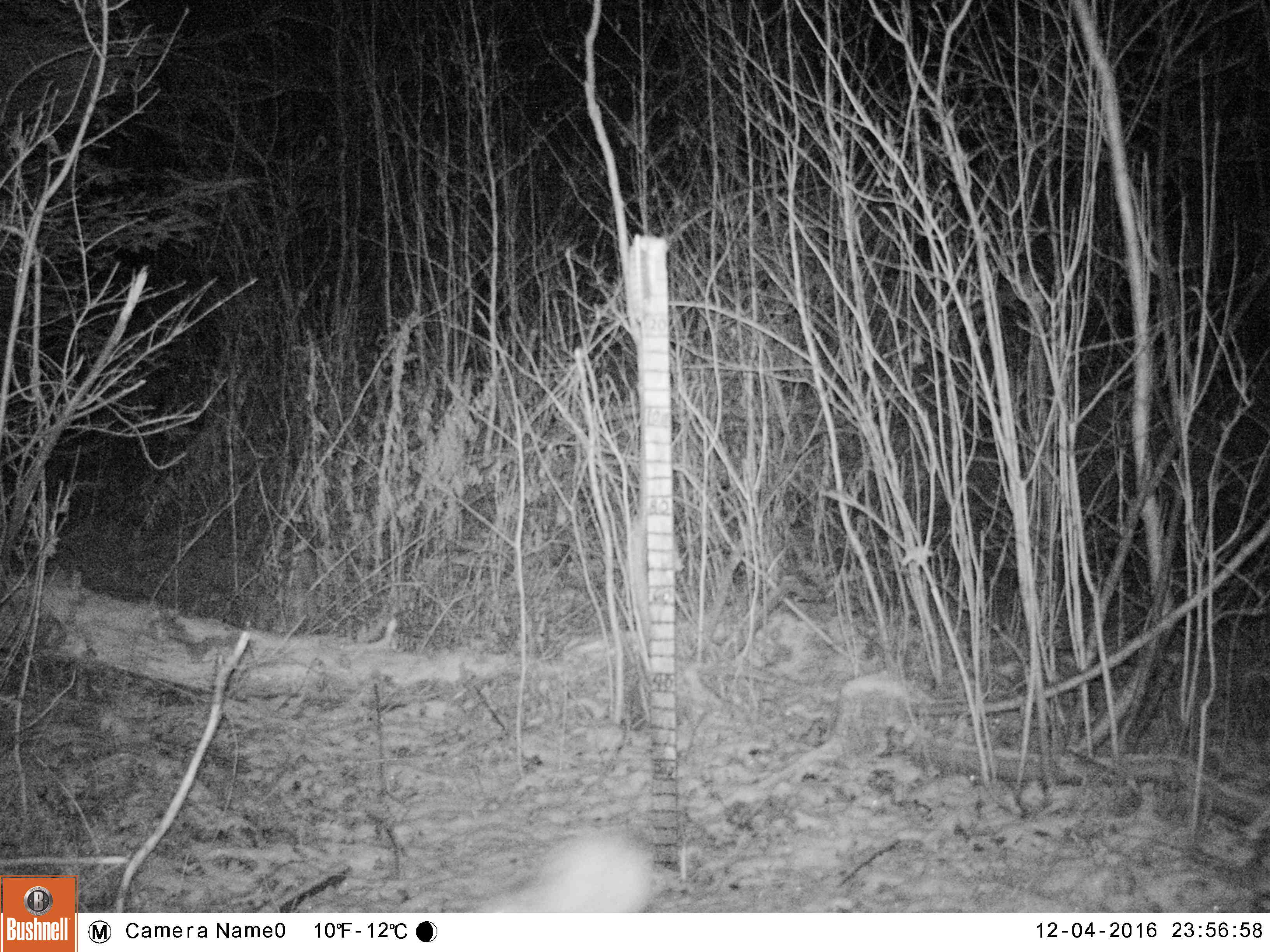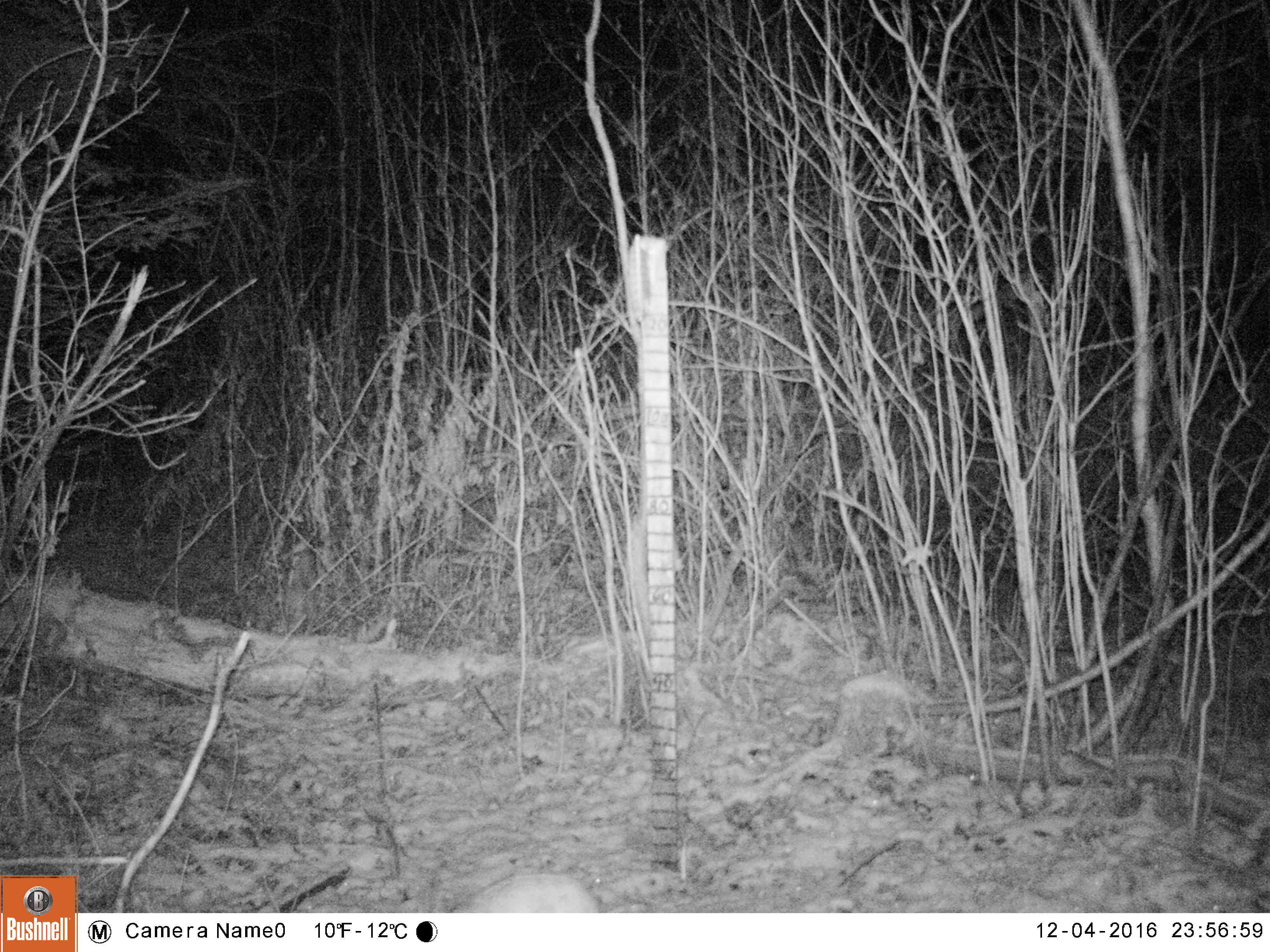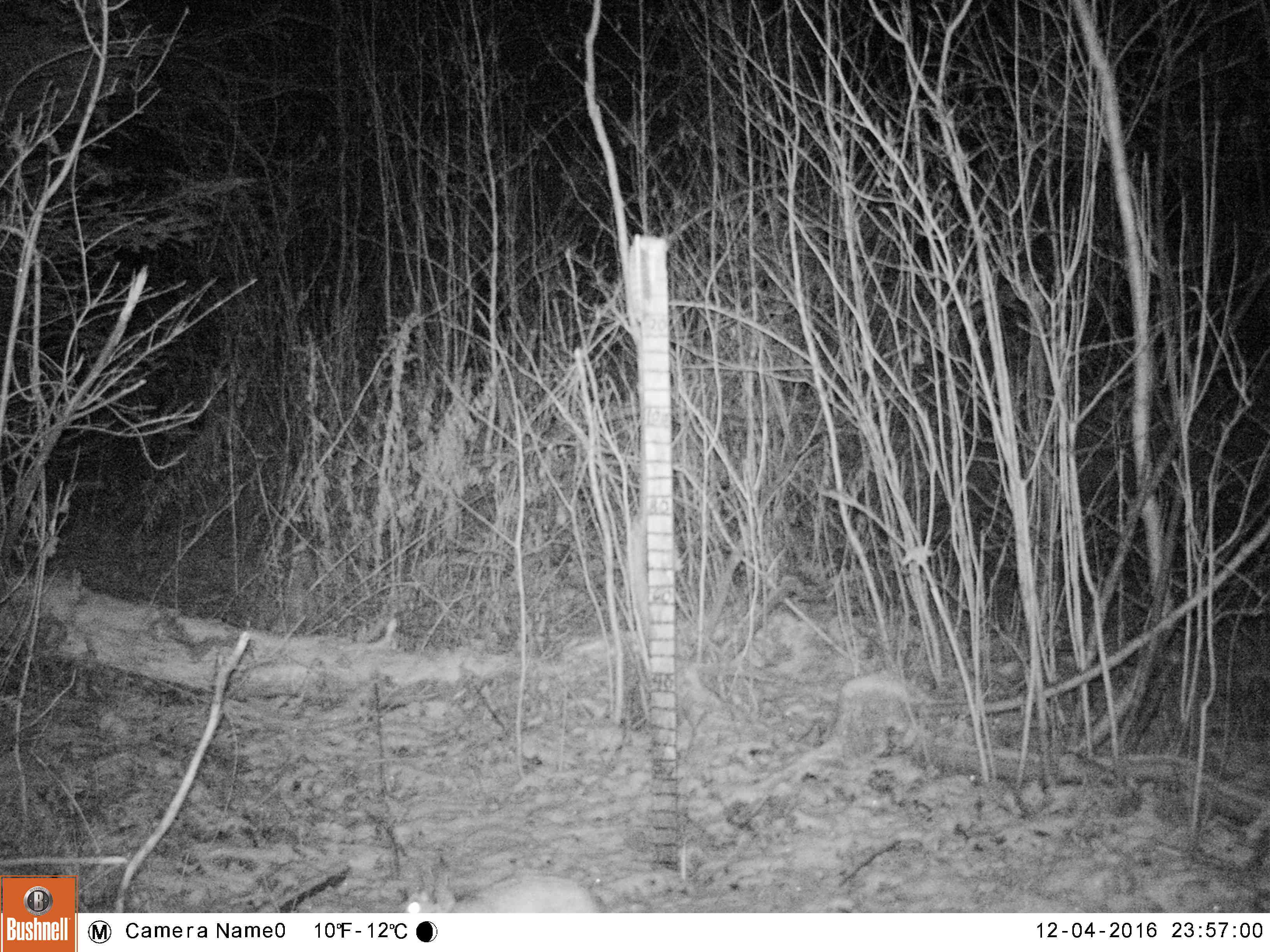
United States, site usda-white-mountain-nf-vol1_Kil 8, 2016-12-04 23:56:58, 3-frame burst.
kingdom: Animalia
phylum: Chordata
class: Mammalia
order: Lagomorpha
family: Leporidae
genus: Lepus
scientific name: Lepus americanus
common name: snowshoe hare